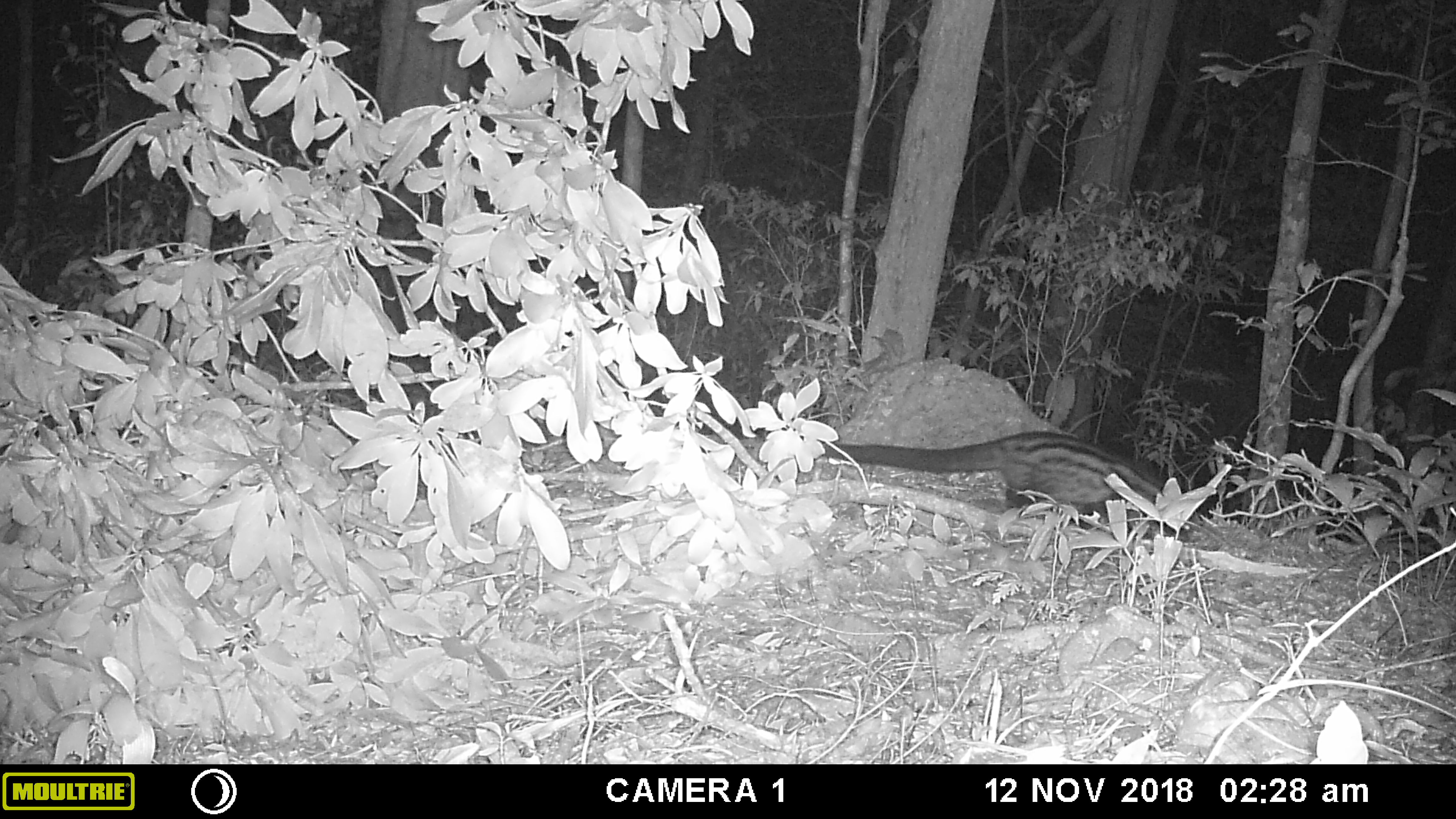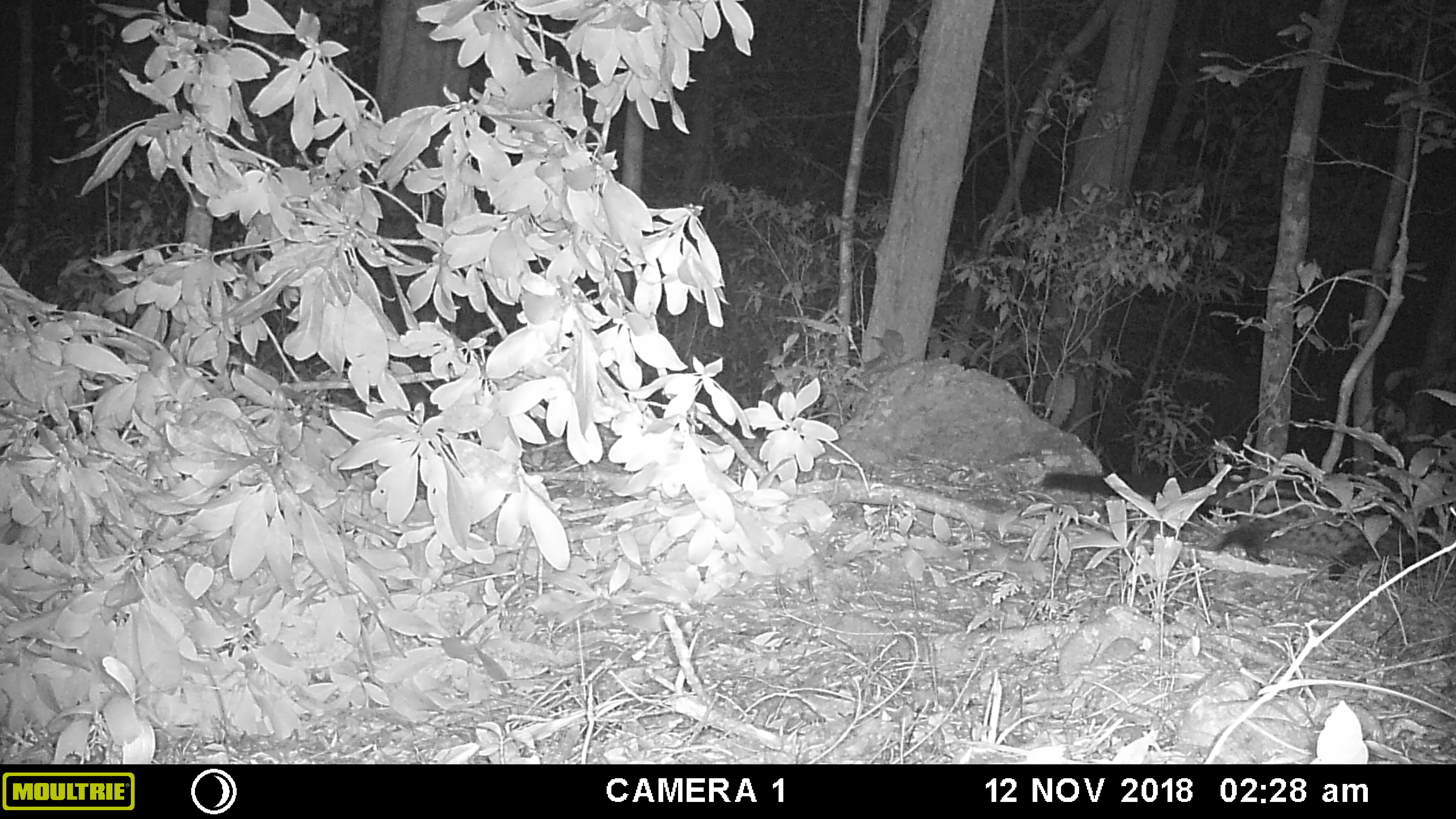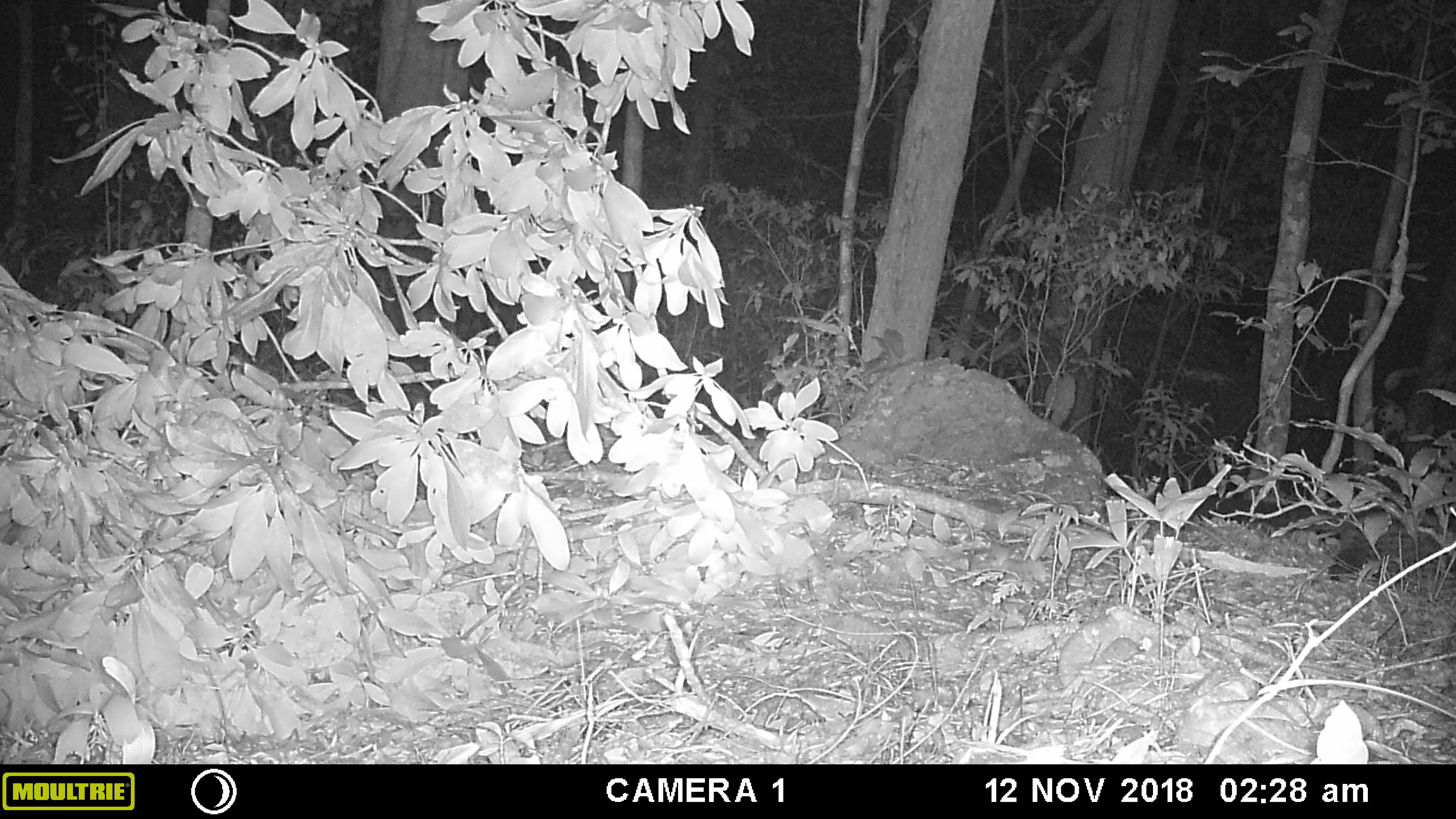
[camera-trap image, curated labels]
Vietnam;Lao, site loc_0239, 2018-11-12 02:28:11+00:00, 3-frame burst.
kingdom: Animalia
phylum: Chordata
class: Mammalia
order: Carnivora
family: Viverridae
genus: Paradoxurus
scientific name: Paradoxurus hermaphroditus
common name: common palm civet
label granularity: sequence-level